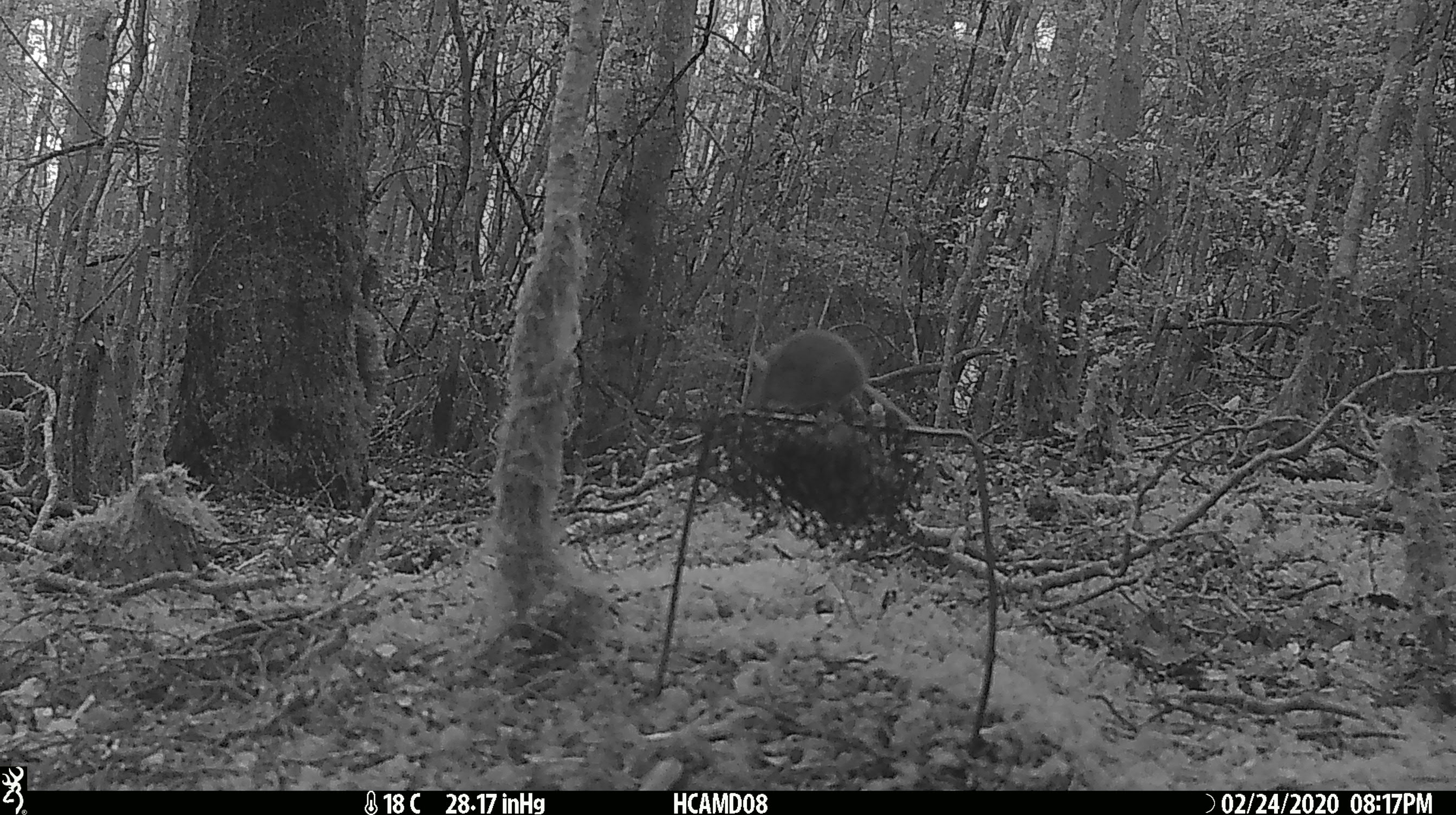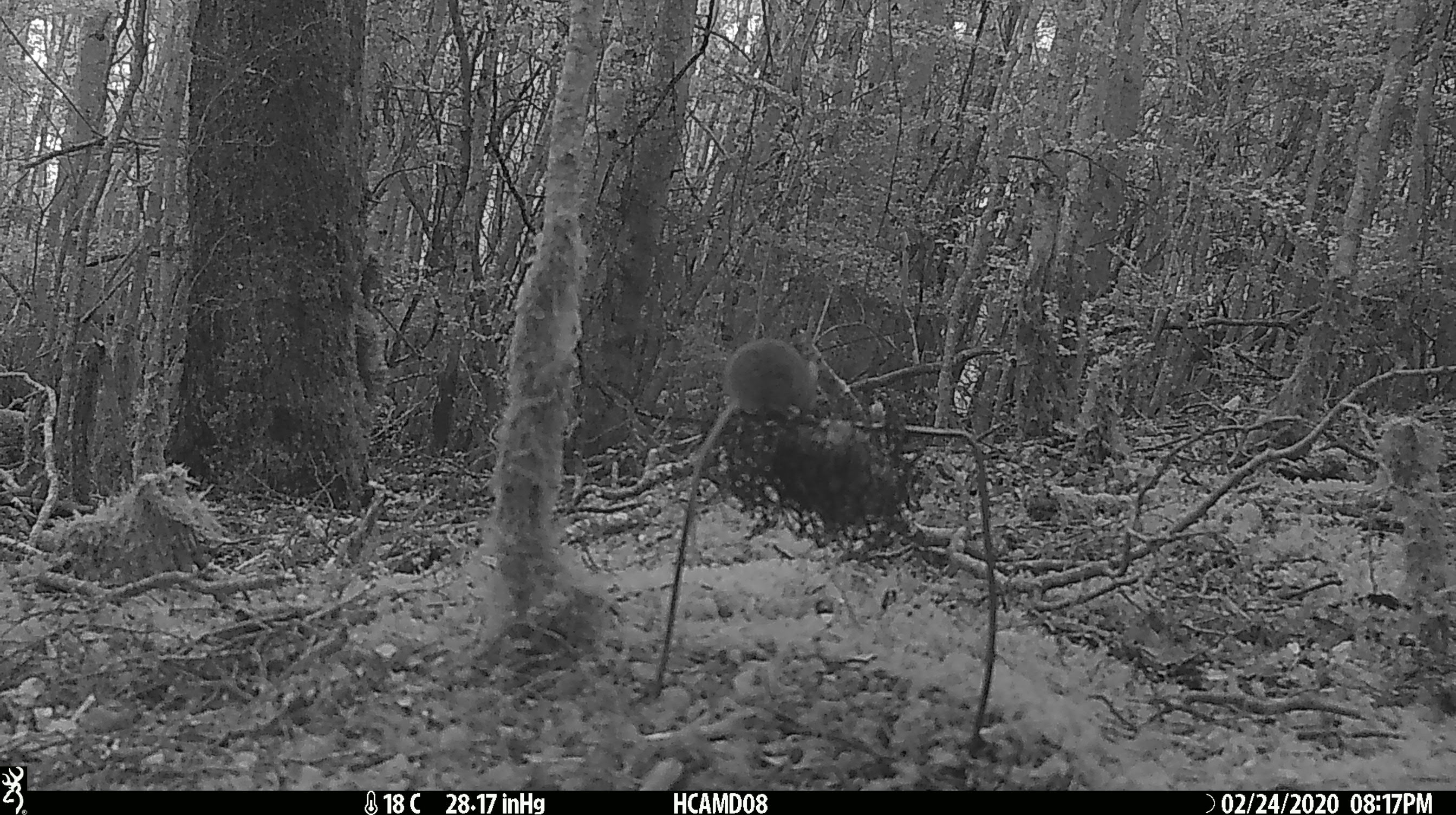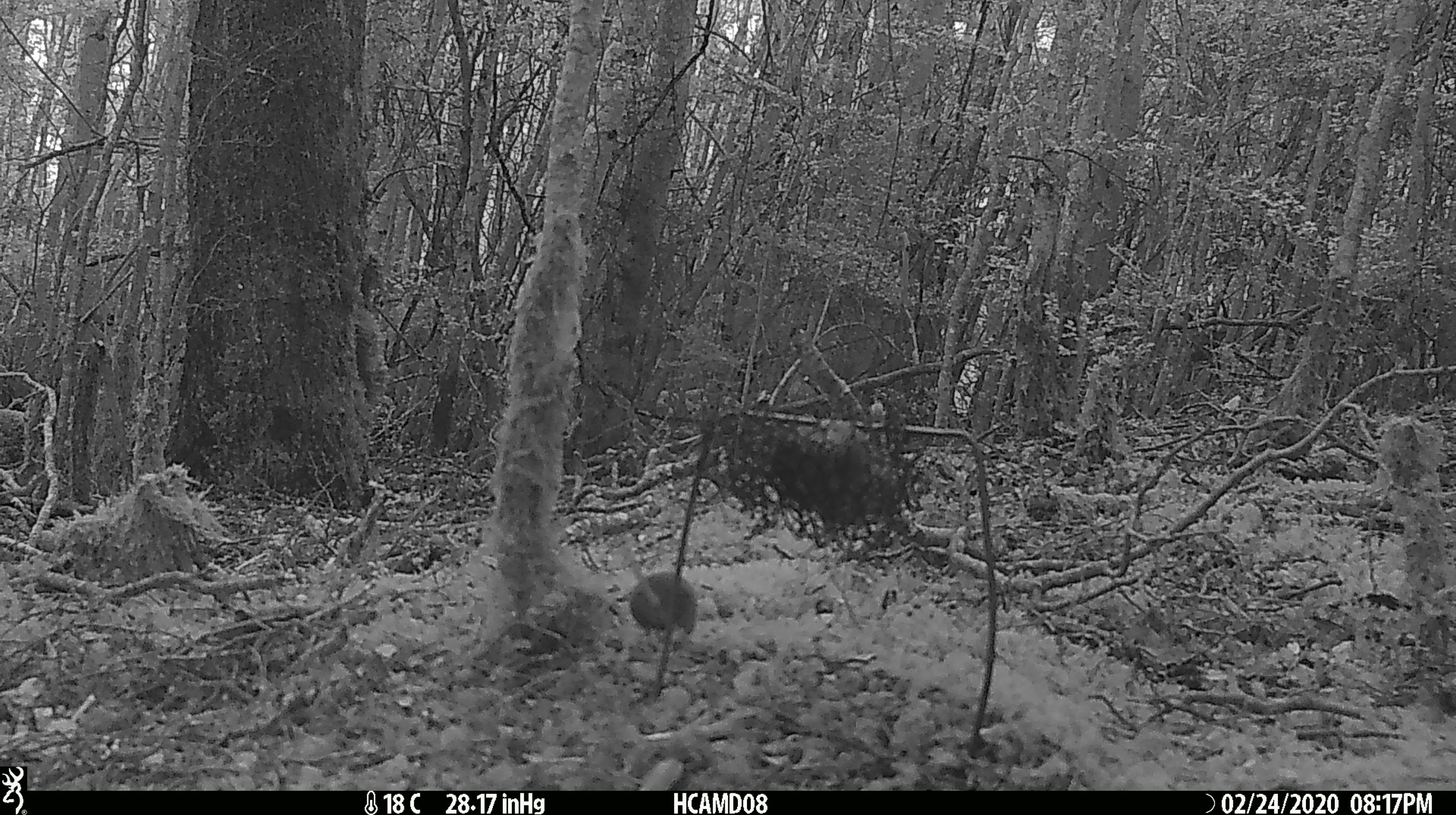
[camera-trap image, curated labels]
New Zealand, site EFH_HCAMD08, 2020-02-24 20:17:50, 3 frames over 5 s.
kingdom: Animalia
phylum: Chordata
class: Mammalia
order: Rodentia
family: Muridae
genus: Mus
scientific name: Mus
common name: mouse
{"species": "mouse (Mus)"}